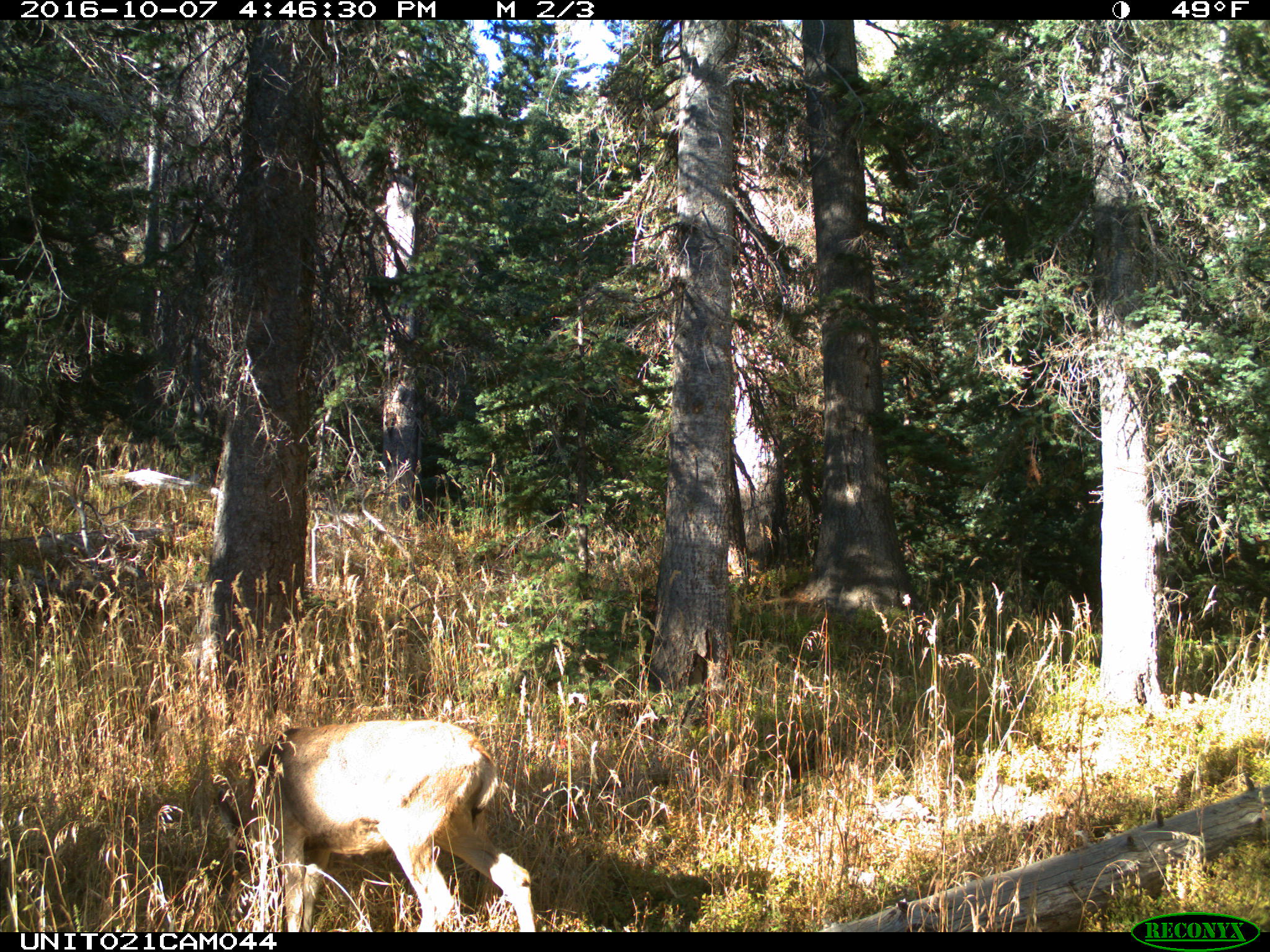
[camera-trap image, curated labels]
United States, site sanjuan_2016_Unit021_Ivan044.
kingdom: Animalia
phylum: Chordata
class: Mammalia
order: Artiodactyla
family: Cervidae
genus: Odocoileus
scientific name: Odocoileus hemionus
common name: mule deer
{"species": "Odocoileus hemionus (mule deer)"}